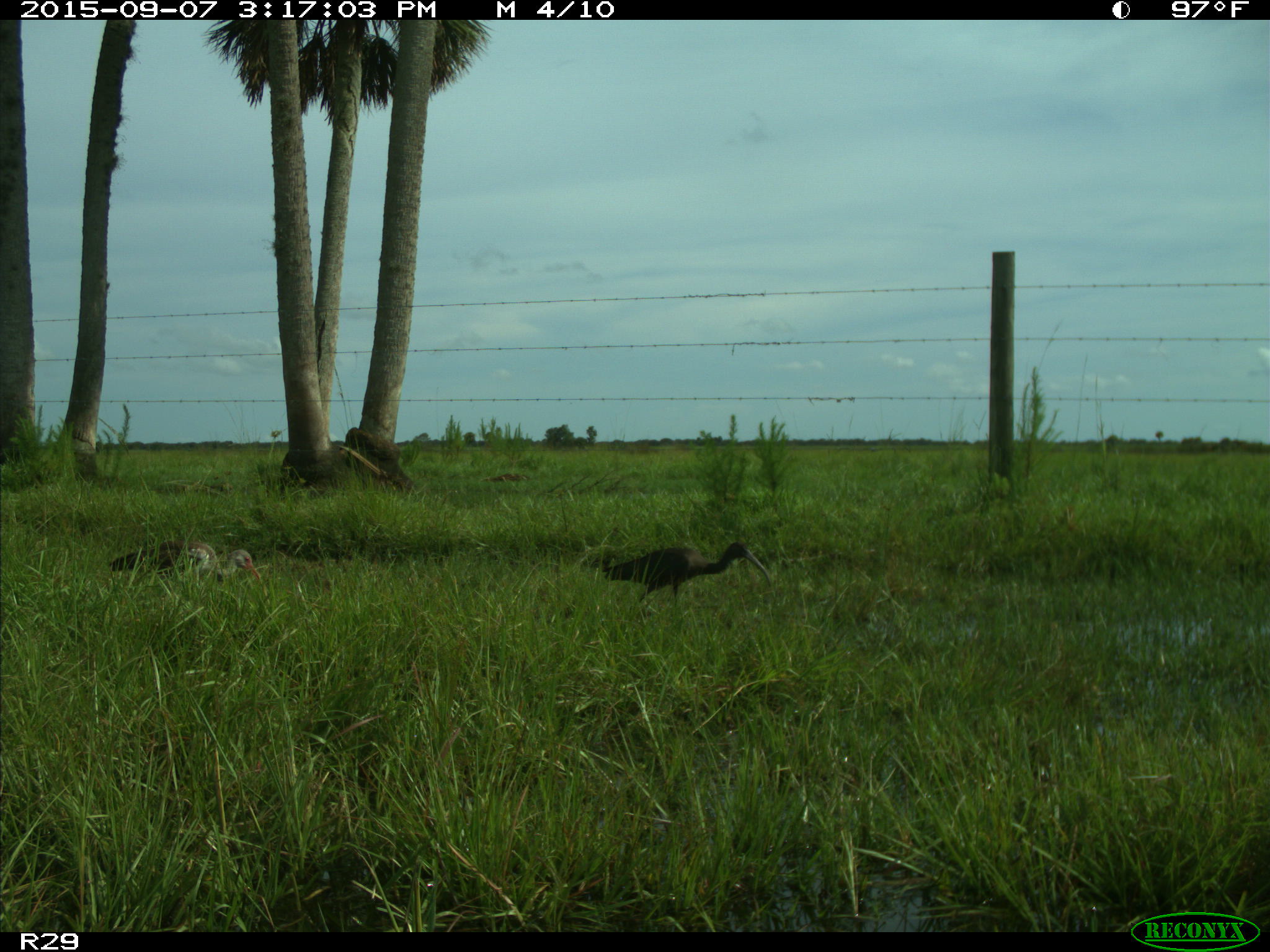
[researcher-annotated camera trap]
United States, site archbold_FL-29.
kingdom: Animalia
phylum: Chordata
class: Aves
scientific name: Aves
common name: birds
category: unidentified bird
Unidentified bird (birds) (Aves).